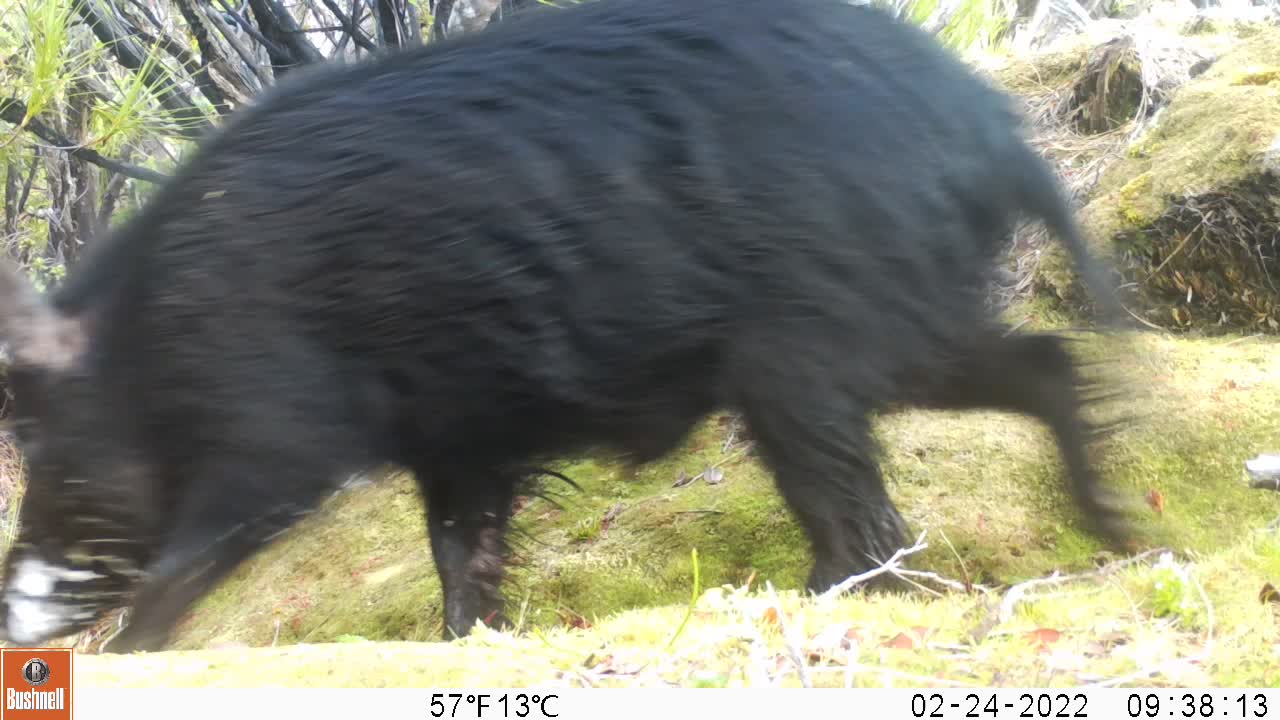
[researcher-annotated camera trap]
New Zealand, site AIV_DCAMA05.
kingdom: Animalia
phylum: Chordata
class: Mammalia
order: Artiodactyla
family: Suidae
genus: Sus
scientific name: Sus scrofa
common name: pig